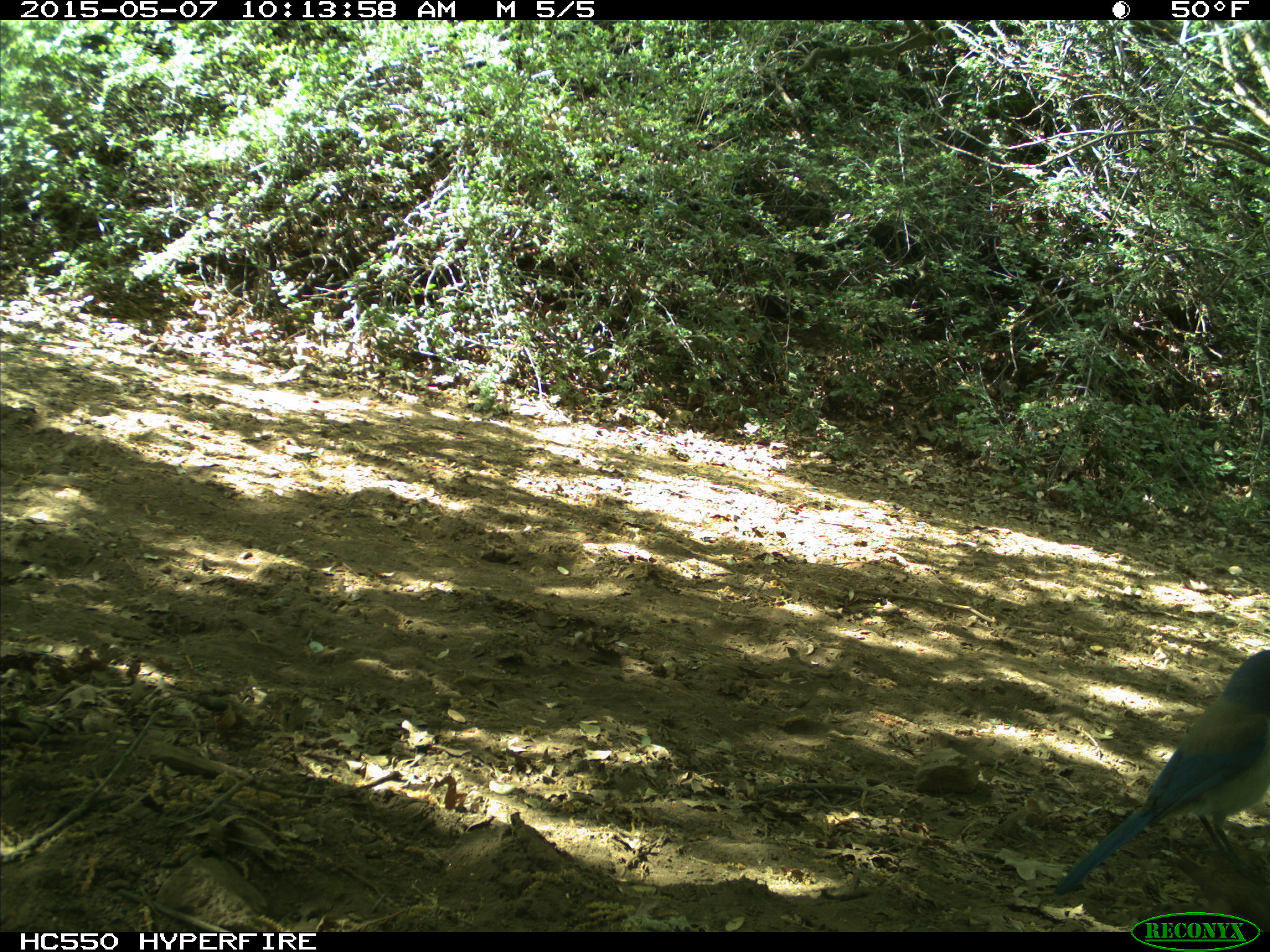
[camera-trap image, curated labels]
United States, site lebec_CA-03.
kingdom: Animalia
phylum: Chordata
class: Aves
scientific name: Aves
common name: birds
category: unidentified bird